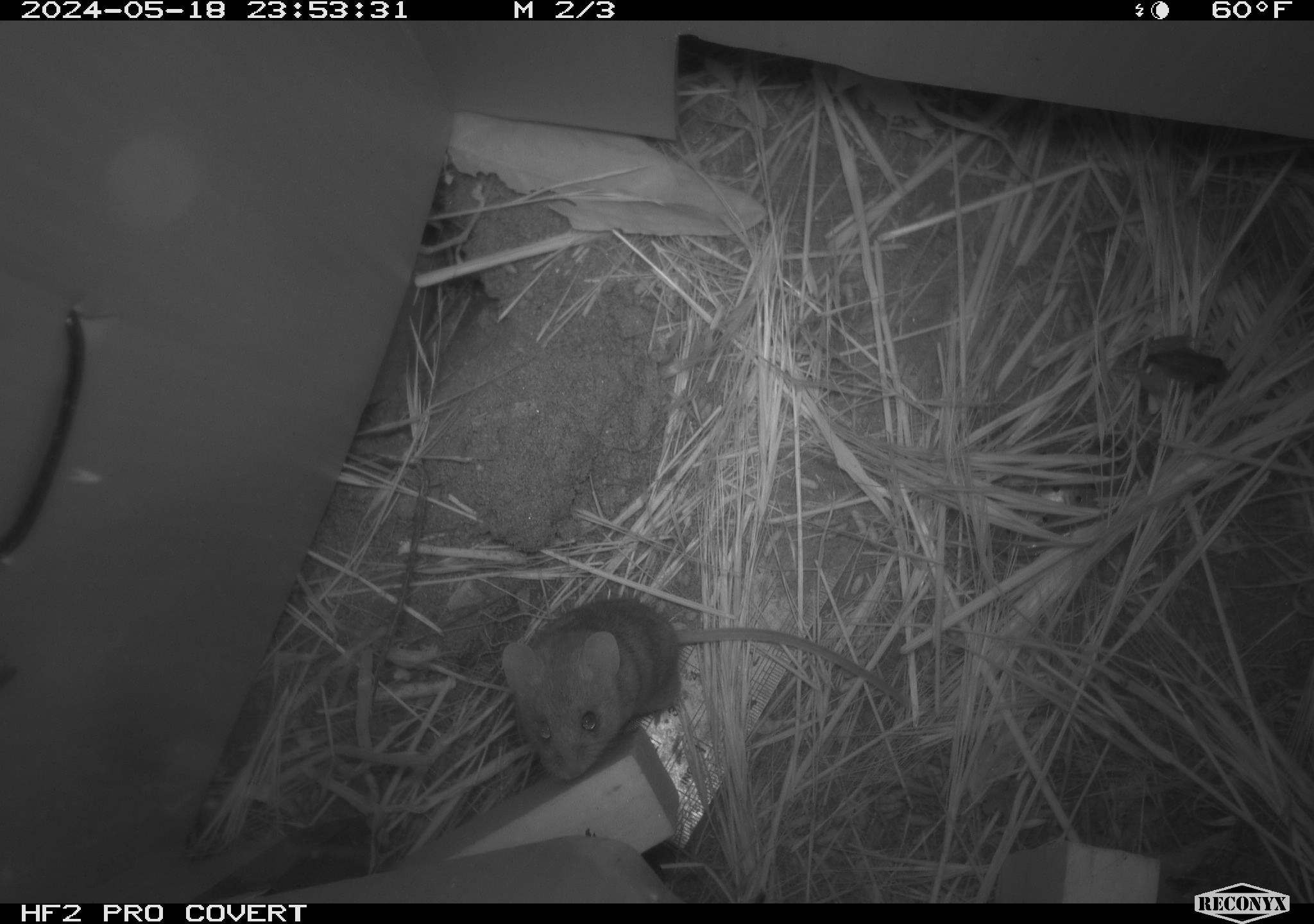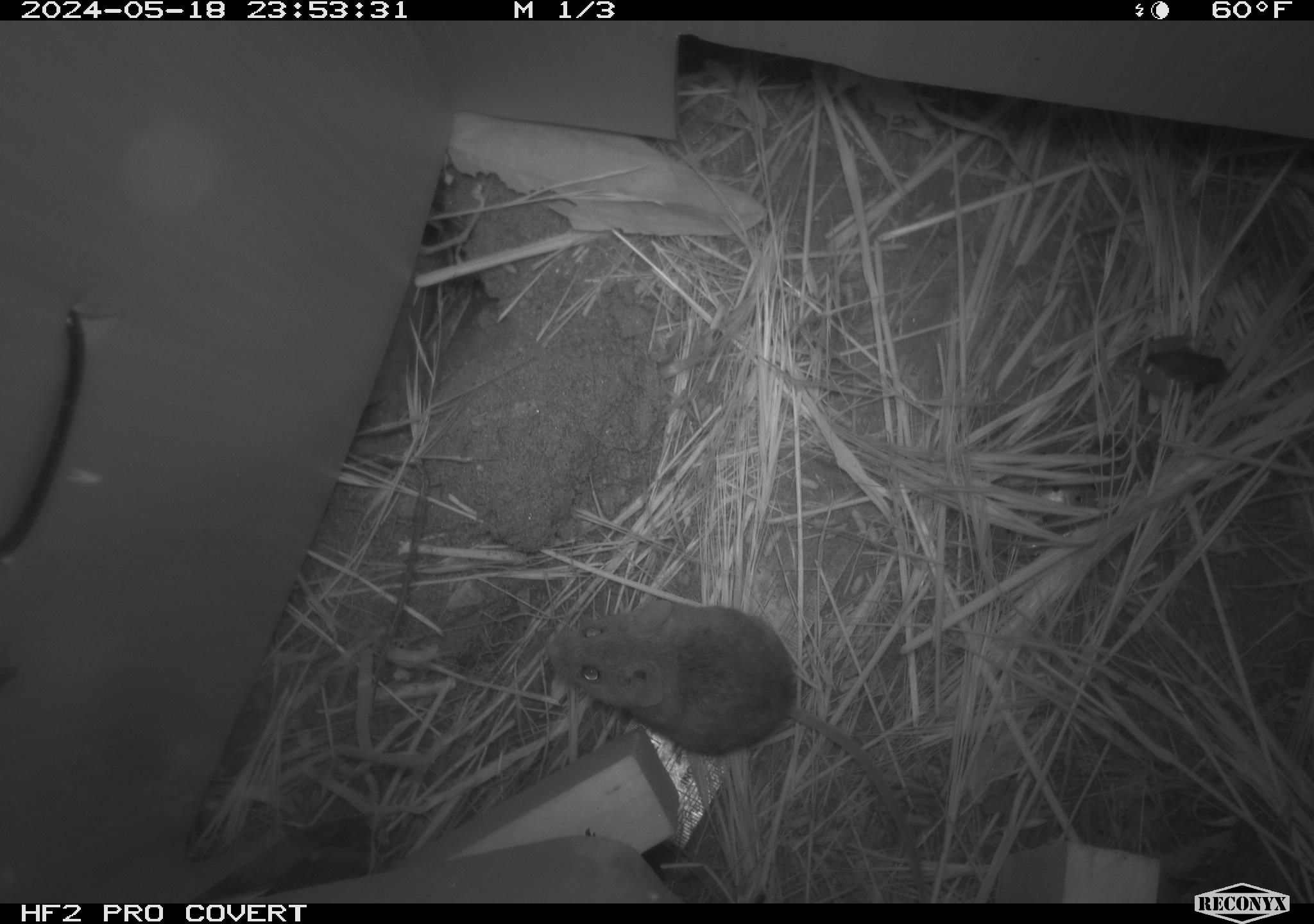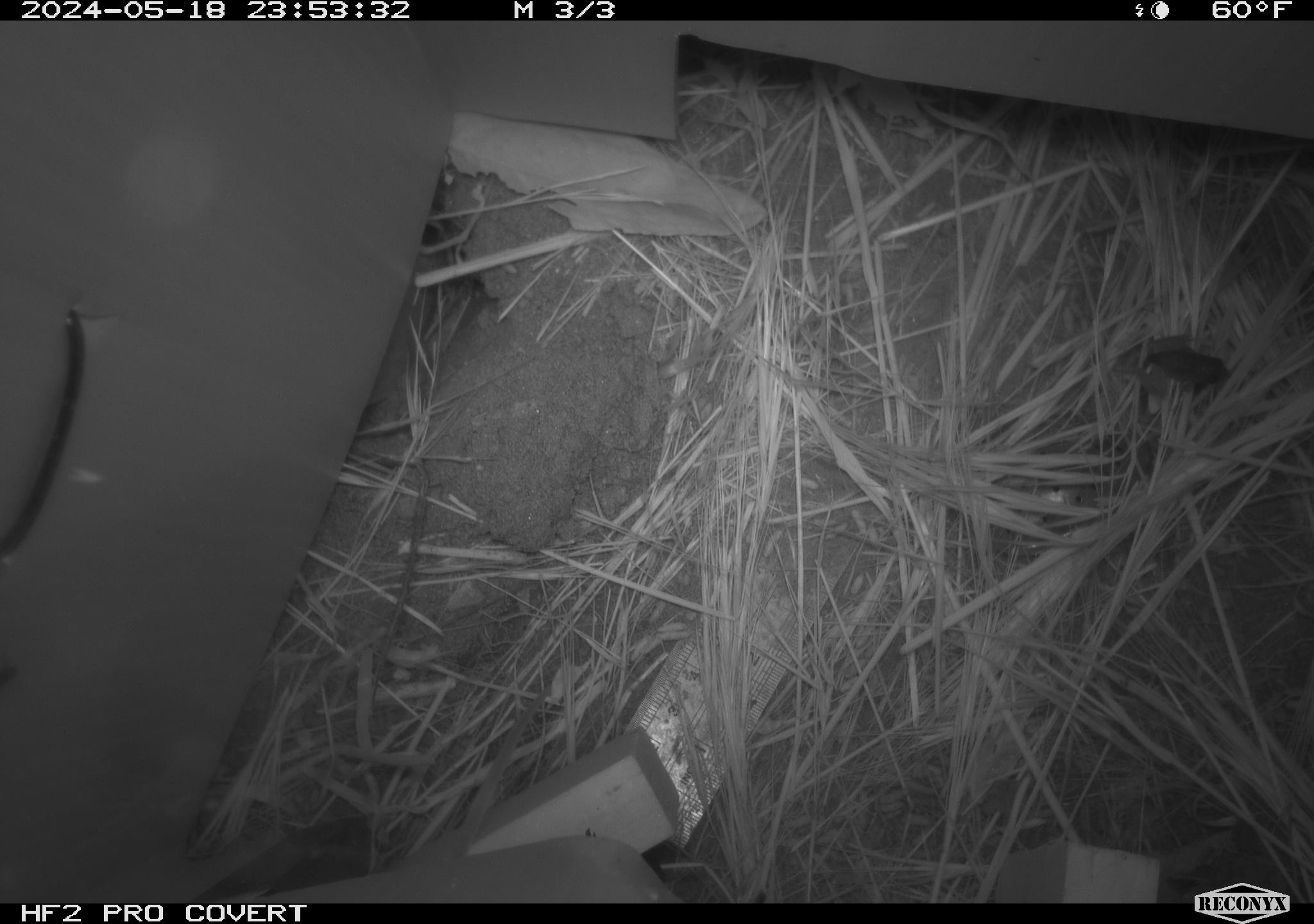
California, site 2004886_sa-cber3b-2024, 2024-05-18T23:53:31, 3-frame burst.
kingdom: Animalia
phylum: Chordata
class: Mammalia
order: Rodentia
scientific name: Rodentia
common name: mouse species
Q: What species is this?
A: Mouse species (Rodentia).